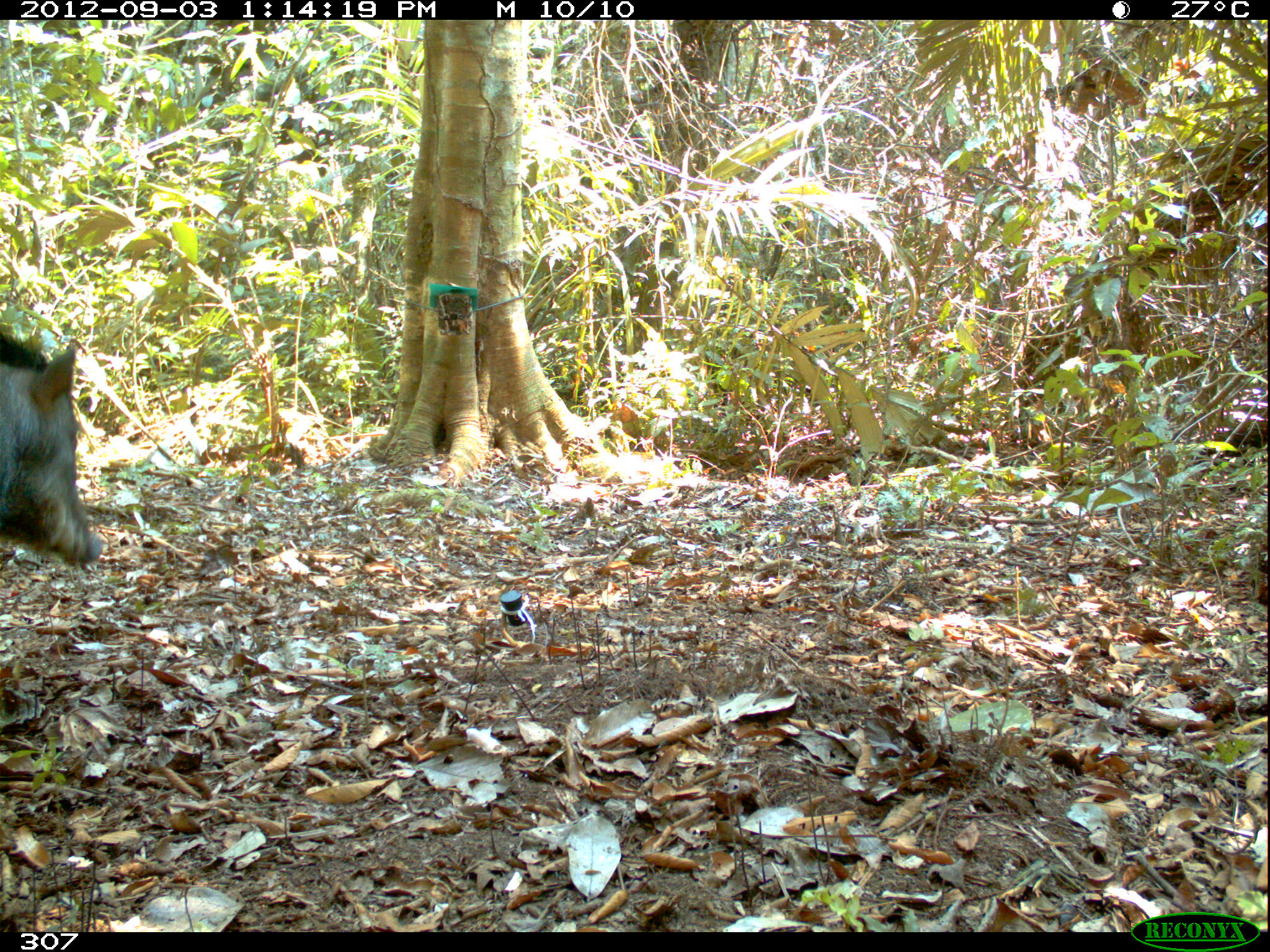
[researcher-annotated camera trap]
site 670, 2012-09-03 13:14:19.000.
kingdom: Animalia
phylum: Chordata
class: Mammalia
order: Artiodactyla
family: Tayassuidae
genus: Tayassu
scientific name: Tayassu pecari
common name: white-lipped peccary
Tayassu pecari (white-lipped peccary).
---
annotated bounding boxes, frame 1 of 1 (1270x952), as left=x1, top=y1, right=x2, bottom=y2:
tayassu pecari: left=0, top=324, right=104, bottom=569